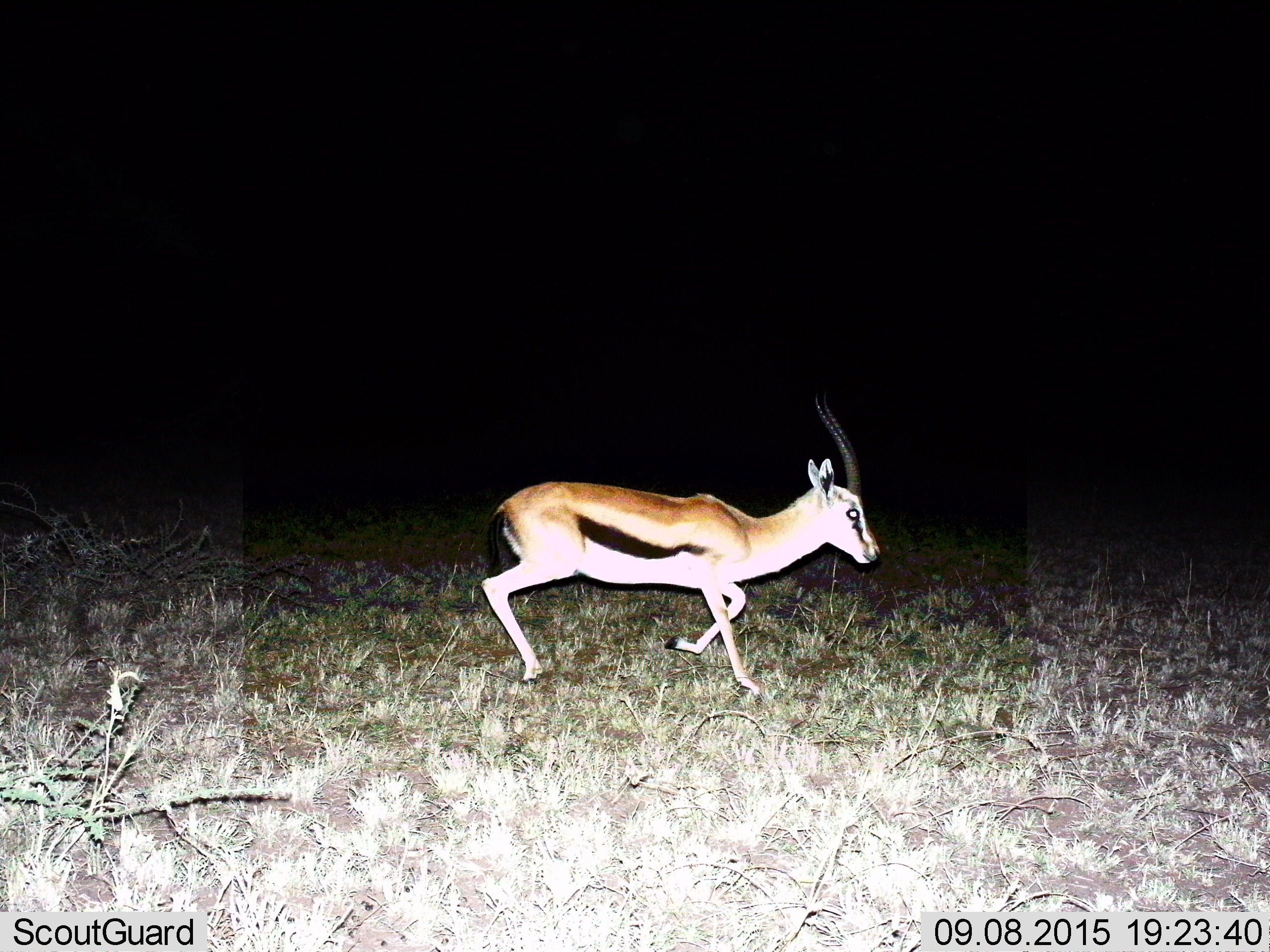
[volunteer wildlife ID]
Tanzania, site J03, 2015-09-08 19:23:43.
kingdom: Animalia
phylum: Chordata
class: Mammalia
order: Artiodactyla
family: Bovidae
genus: Eudorcas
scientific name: Eudorcas thomsonii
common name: thomson's gazelle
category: gazellethomsons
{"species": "gazellethomsons (thomson's gazelle) (Eudorcas thomsonii)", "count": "1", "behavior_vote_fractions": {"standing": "0%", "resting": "0%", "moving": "100%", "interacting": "0%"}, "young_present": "0%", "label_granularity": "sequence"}